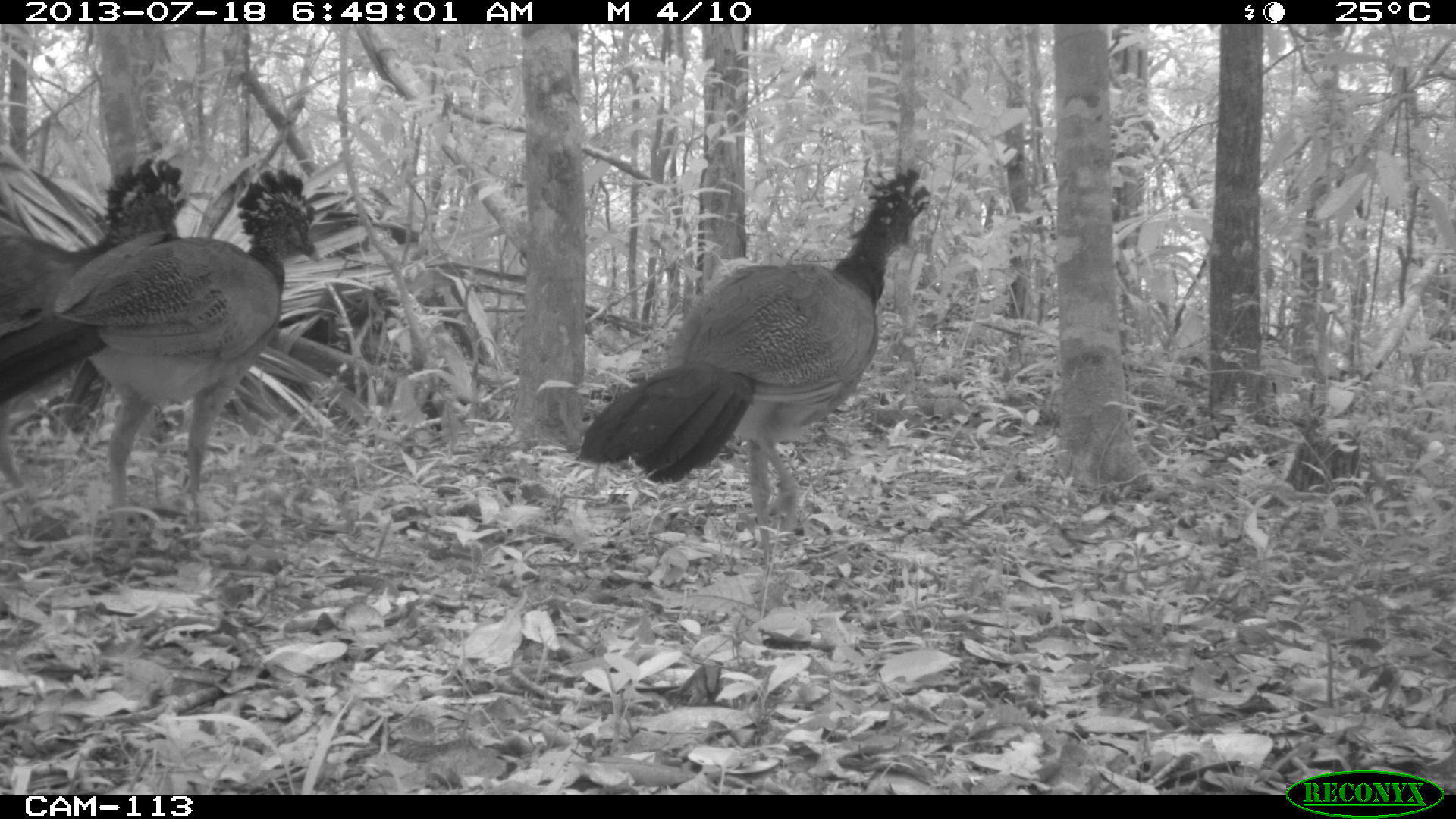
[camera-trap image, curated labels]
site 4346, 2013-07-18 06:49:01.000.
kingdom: Animalia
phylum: Chordata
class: Aves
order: Galliformes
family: Cracidae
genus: Crax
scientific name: Crax rubra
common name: great curassow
Crax rubra (great curassow), count 3.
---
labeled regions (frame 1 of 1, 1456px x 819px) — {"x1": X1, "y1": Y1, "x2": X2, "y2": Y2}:
crax rubra: {"x1": 576, "y1": 164, "x2": 933, "y2": 570}; {"x1": 52, "y1": 166, "x2": 322, "y2": 551}; {"x1": 0, "y1": 157, "x2": 192, "y2": 535}